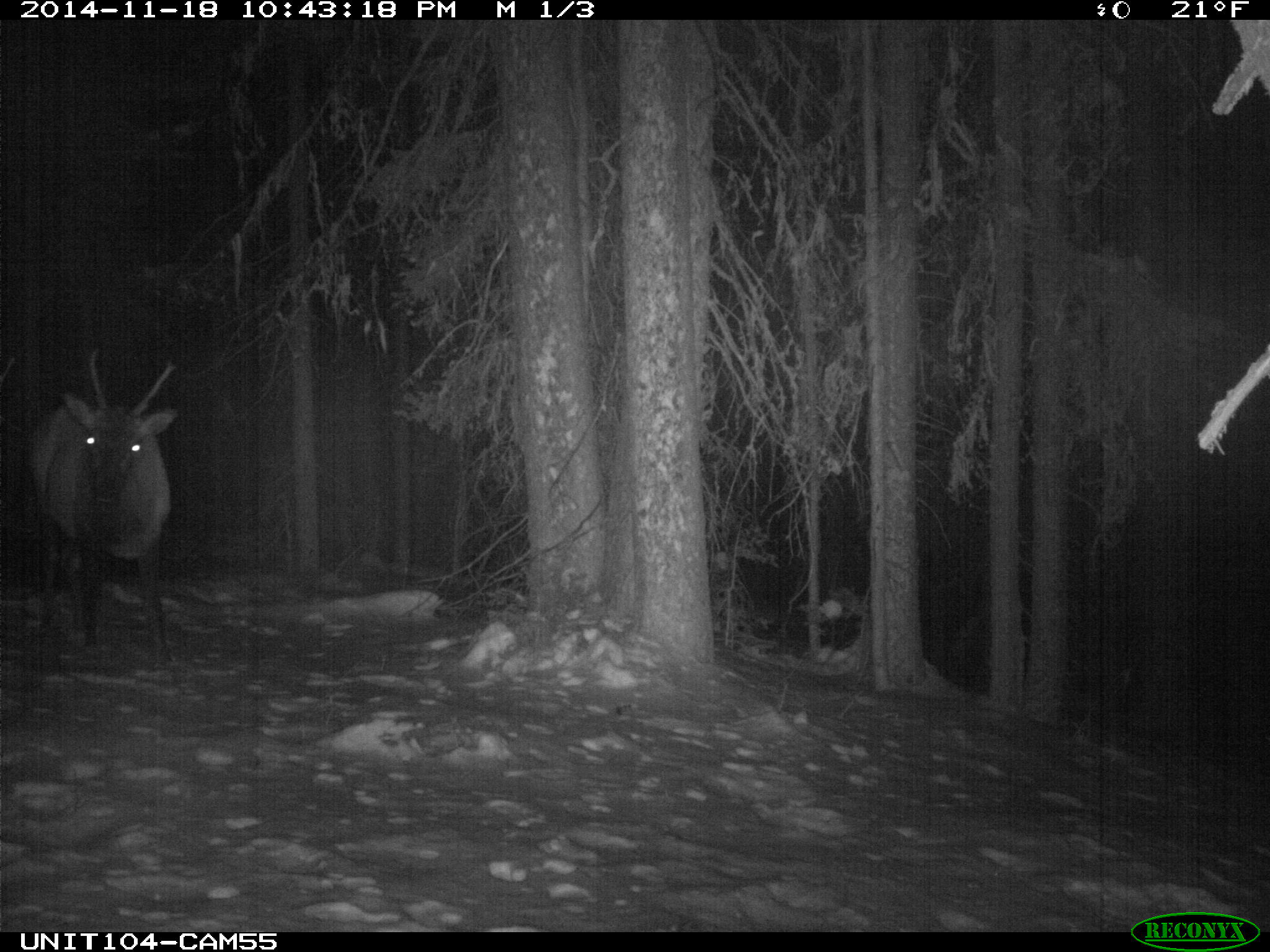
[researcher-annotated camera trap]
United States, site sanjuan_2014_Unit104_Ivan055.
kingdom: Animalia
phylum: Chordata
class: Mammalia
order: Artiodactyla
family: Cervidae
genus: Cervus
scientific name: Cervus elaphus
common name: red deer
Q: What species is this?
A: Cervus elaphus (red deer).